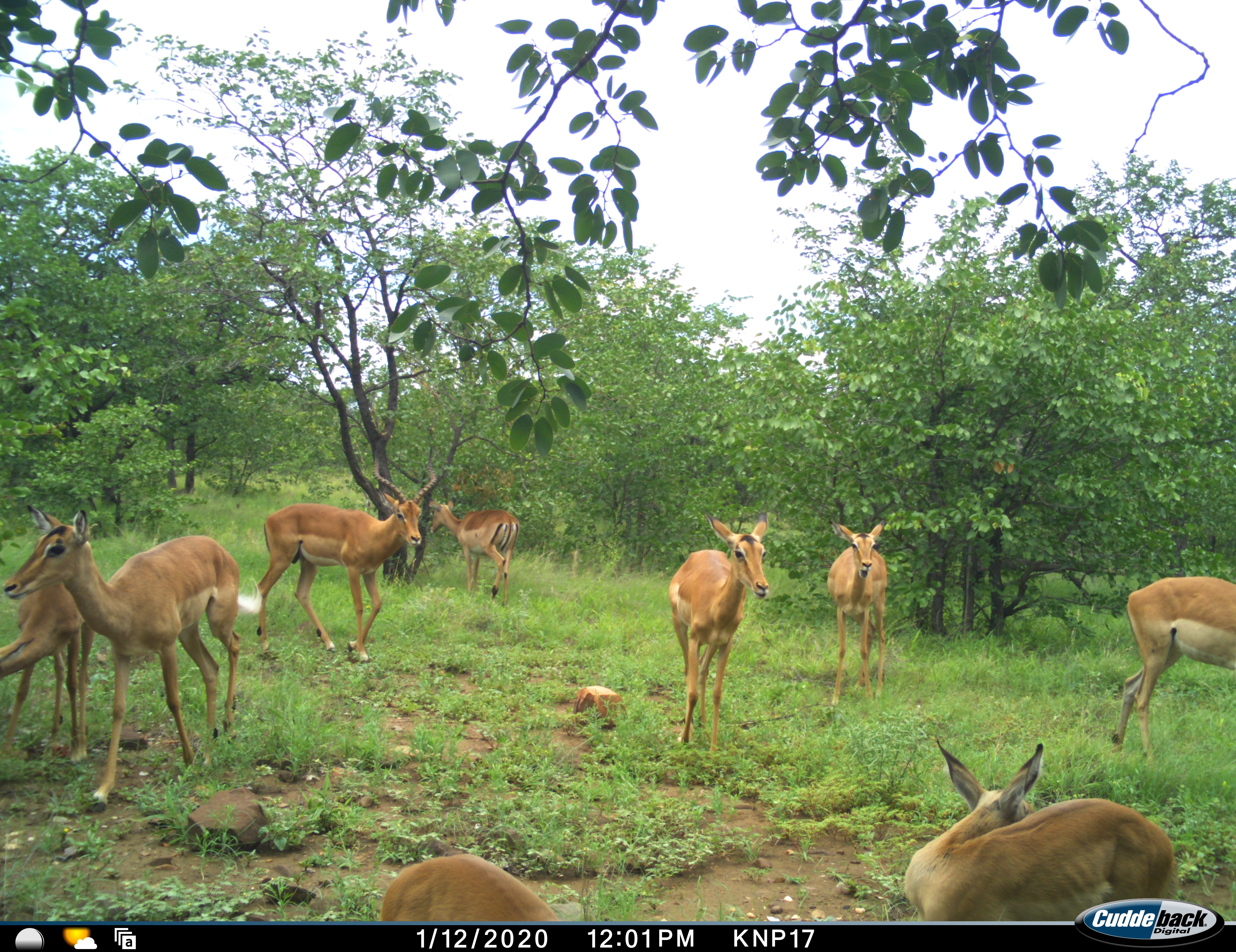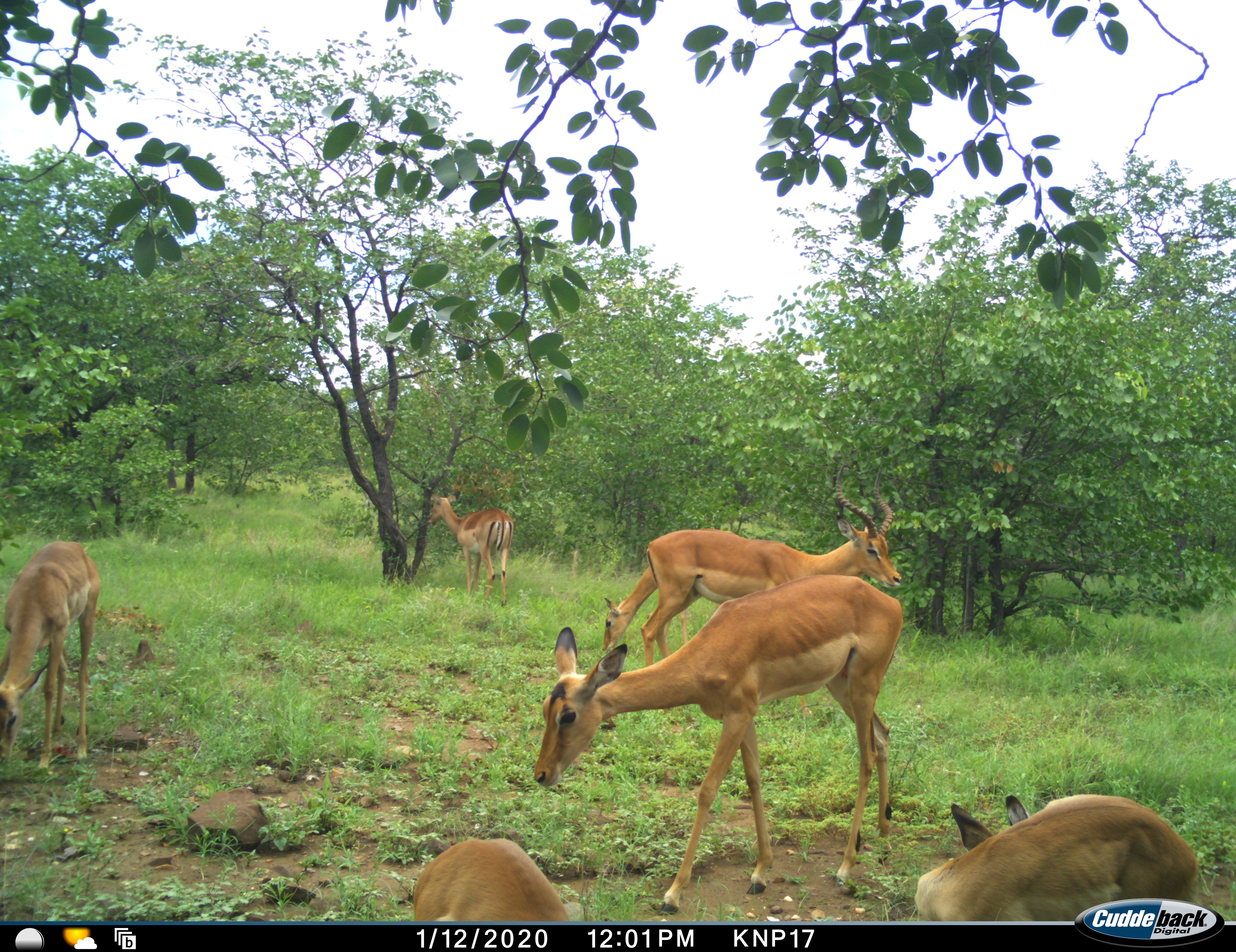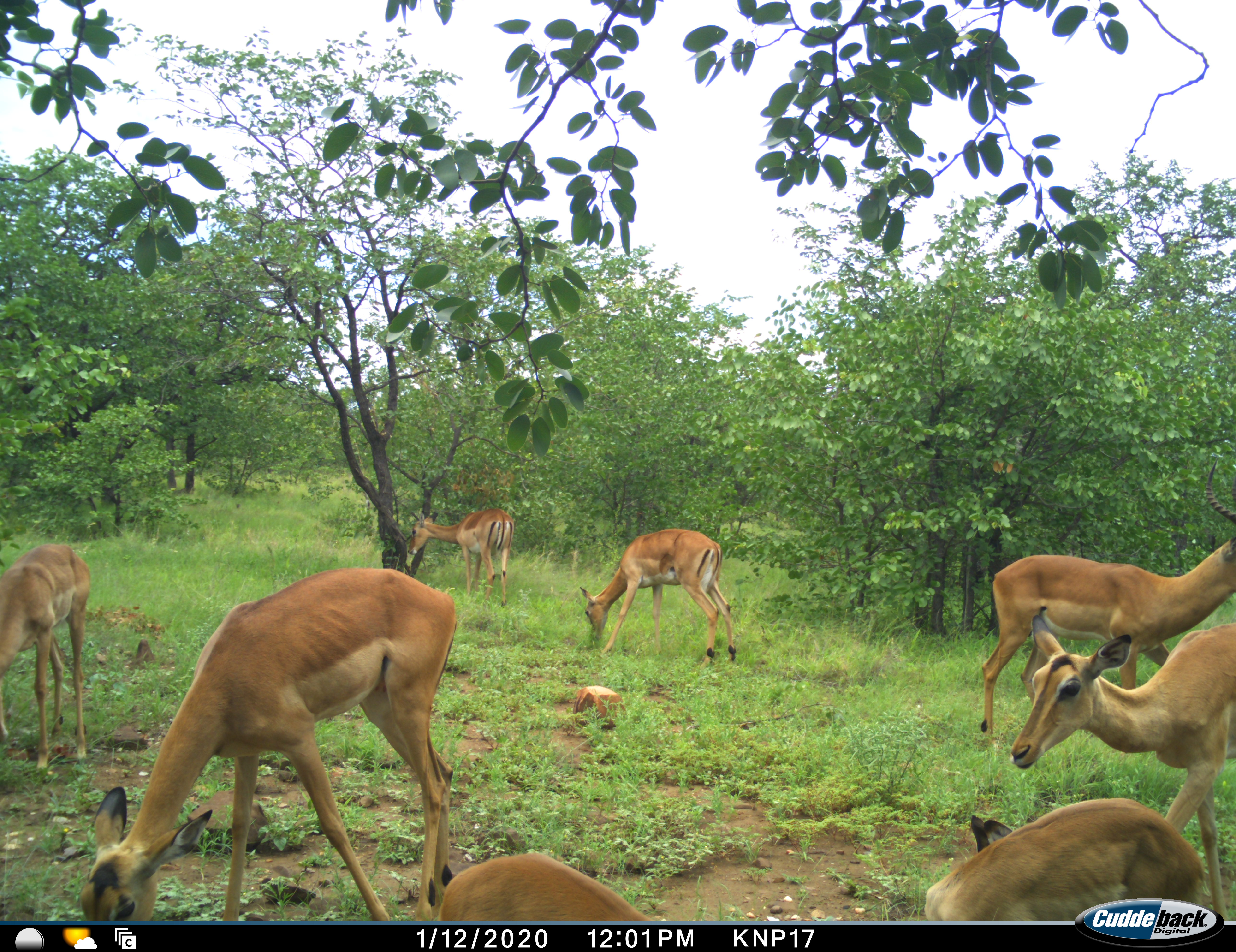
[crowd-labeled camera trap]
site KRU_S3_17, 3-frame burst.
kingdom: Animalia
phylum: Chordata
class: Mammalia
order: Artiodactyla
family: Bovidae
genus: Aepyceros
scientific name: Aepyceros melampus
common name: impala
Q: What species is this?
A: Impala (Aepyceros melampus).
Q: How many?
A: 9.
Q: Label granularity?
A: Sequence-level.